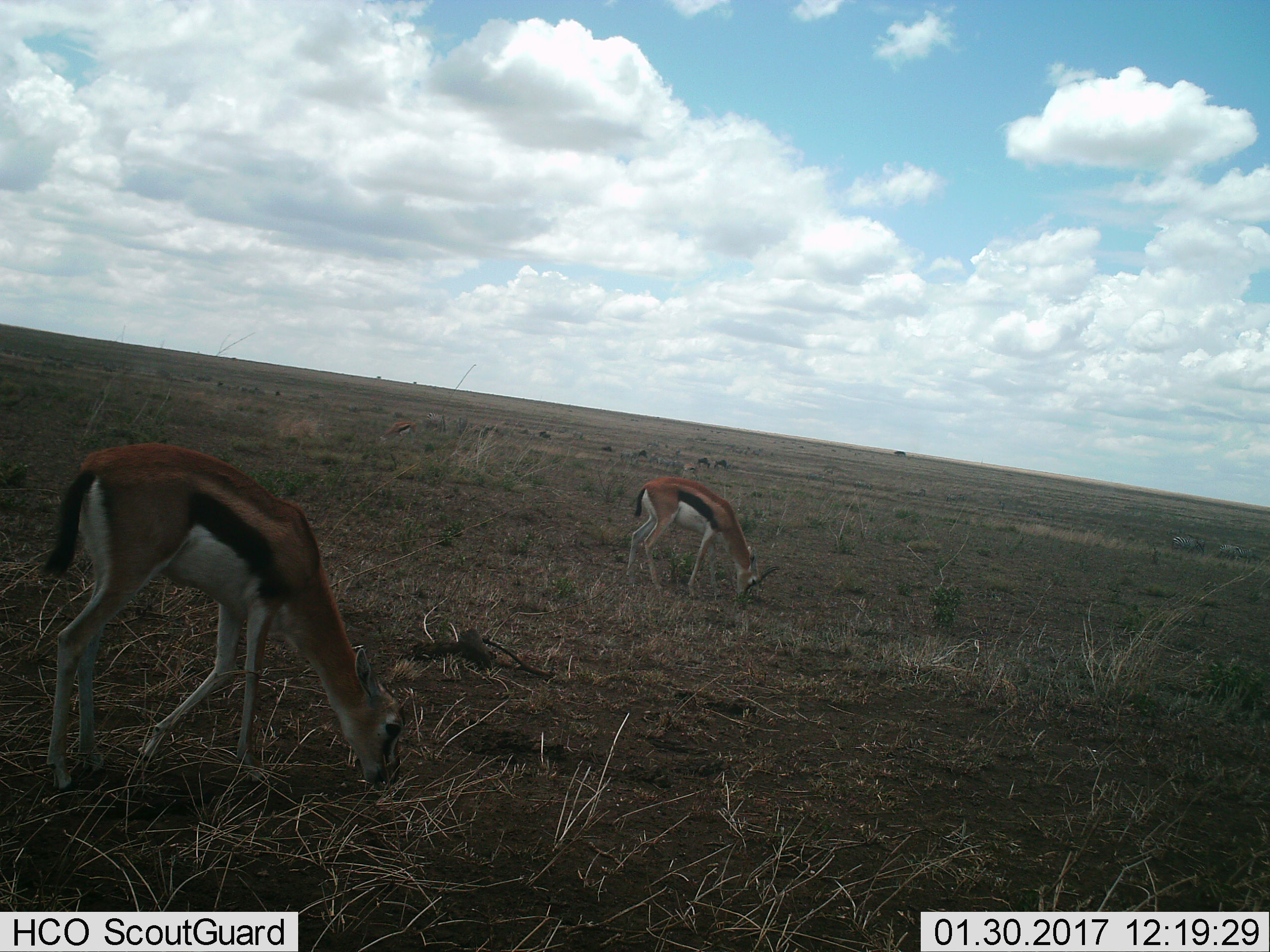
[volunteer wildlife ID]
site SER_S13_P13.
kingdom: Animalia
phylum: Chordata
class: Mammalia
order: Artiodactyla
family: Bovidae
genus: Eudorcas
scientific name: Eudorcas thomsonii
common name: thomson's gazelle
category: gazellethomsons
Gazellethomsons (thomson's gazelle) (Eudorcas thomsonii), count 2. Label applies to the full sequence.